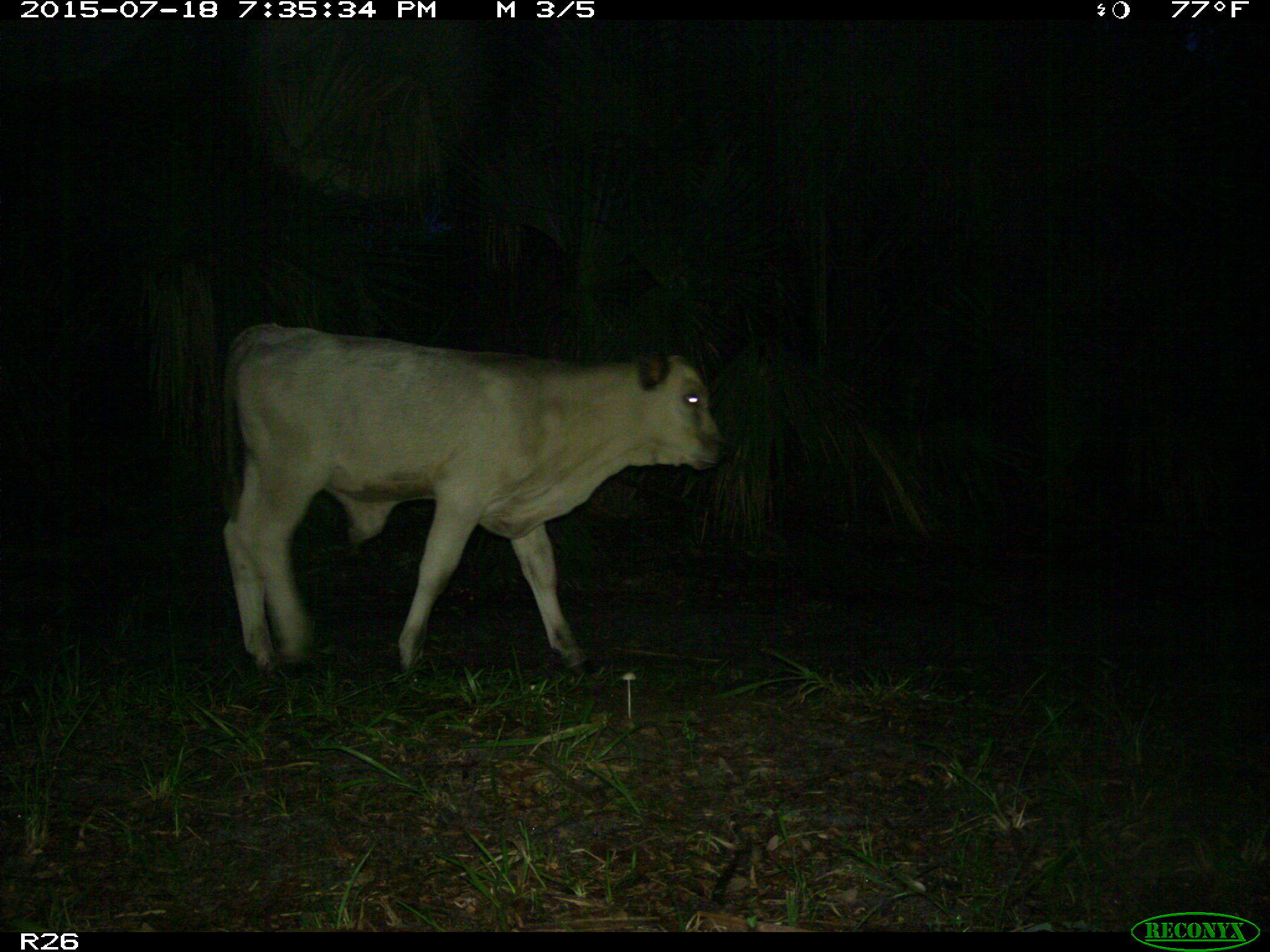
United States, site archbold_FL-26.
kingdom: Animalia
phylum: Chordata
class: Mammalia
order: Artiodactyla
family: Bovidae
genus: Bos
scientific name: Bos taurus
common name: domestic cow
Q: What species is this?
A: Bos taurus (domestic cow).